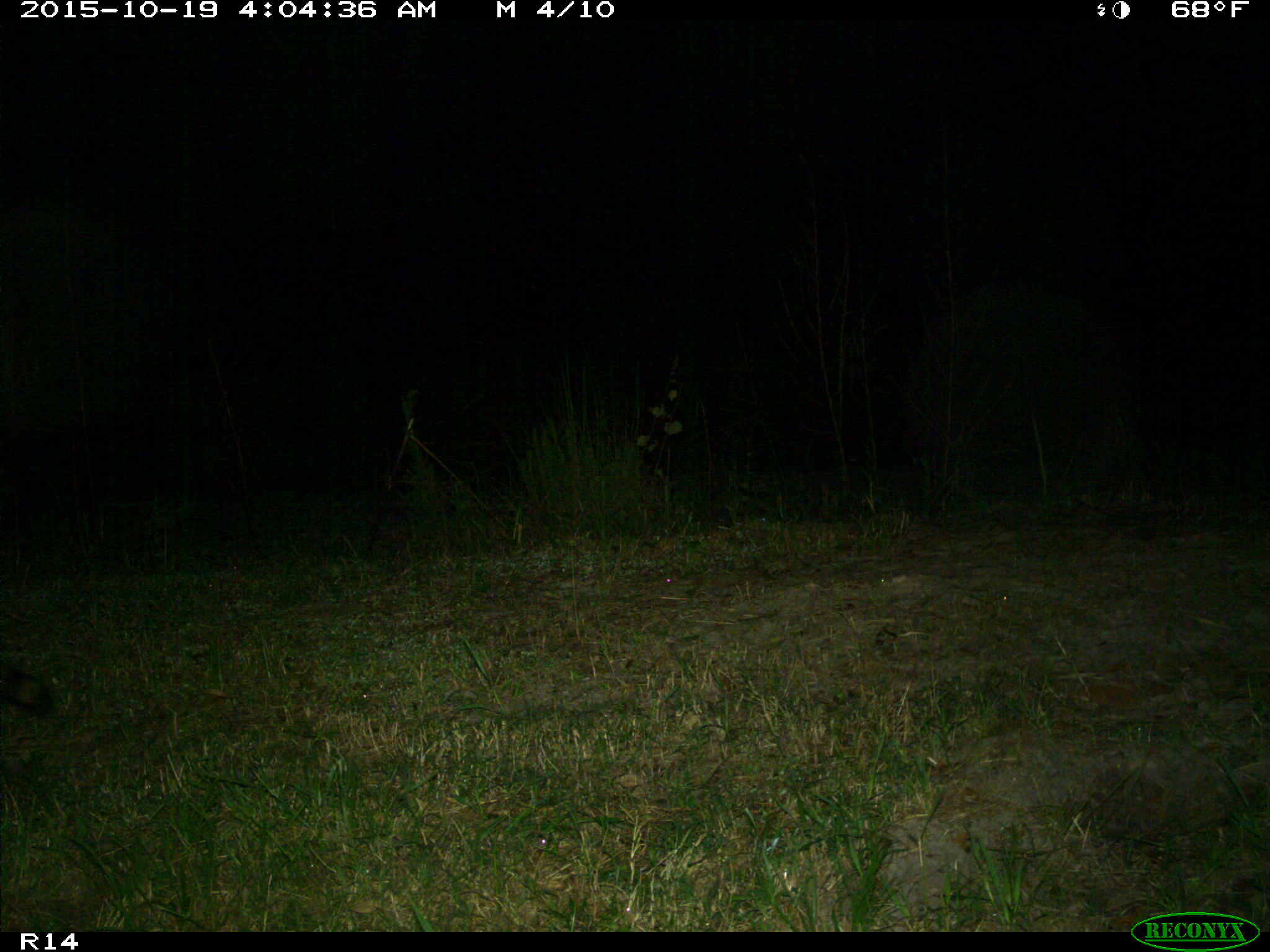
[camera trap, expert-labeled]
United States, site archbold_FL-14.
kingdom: Animalia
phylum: Chordata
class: Mammalia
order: Carnivora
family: Procyonidae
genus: Procyon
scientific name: Procyon lotor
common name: common raccoon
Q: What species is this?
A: Procyon lotor (common raccoon).